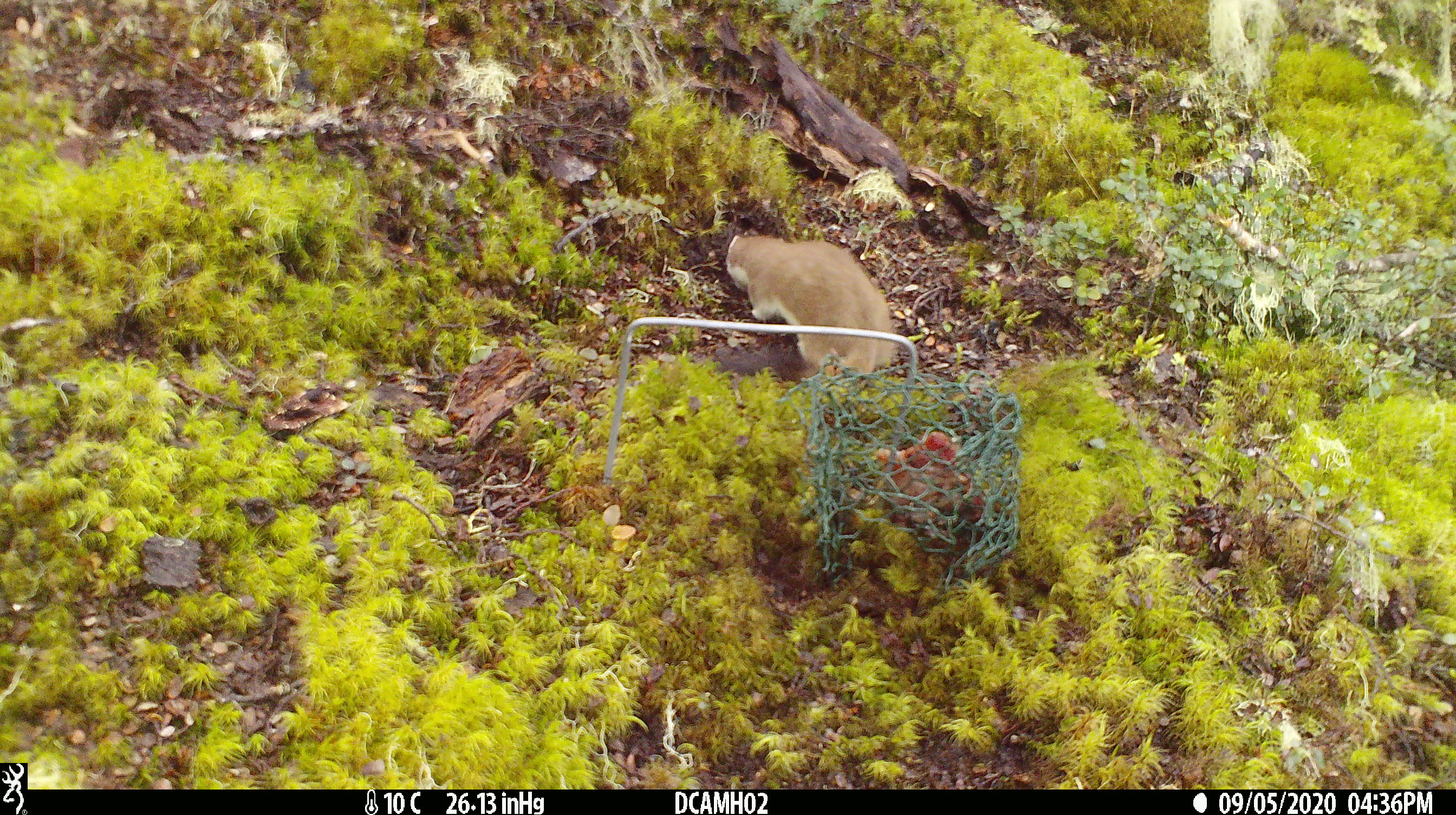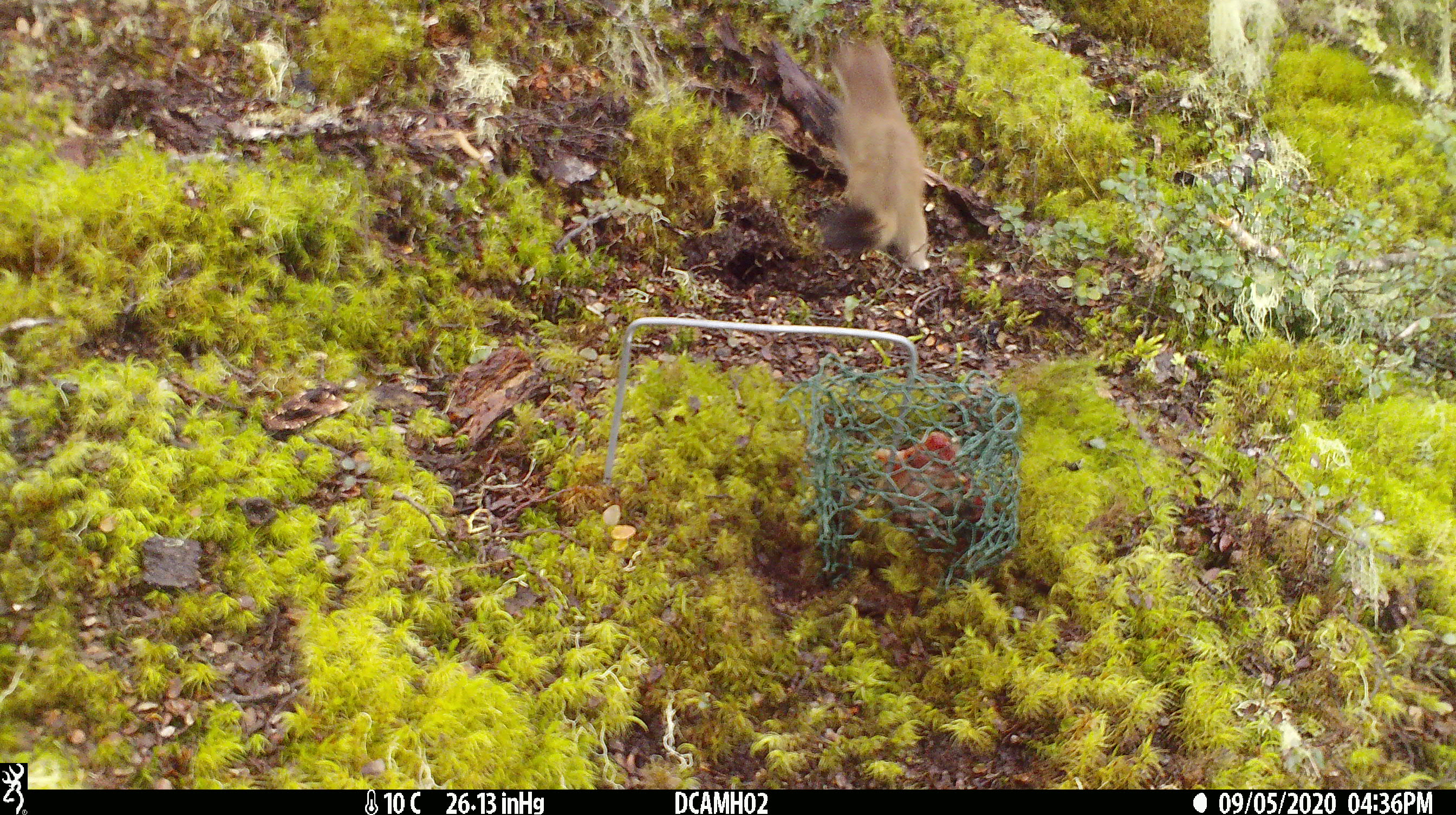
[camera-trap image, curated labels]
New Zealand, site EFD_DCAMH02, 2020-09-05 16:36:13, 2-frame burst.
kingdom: Animalia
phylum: Chordata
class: Mammalia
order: Carnivora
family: Mustelidae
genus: Mustela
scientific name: Mustela erminea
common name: stoat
Stoat (Mustela erminea).